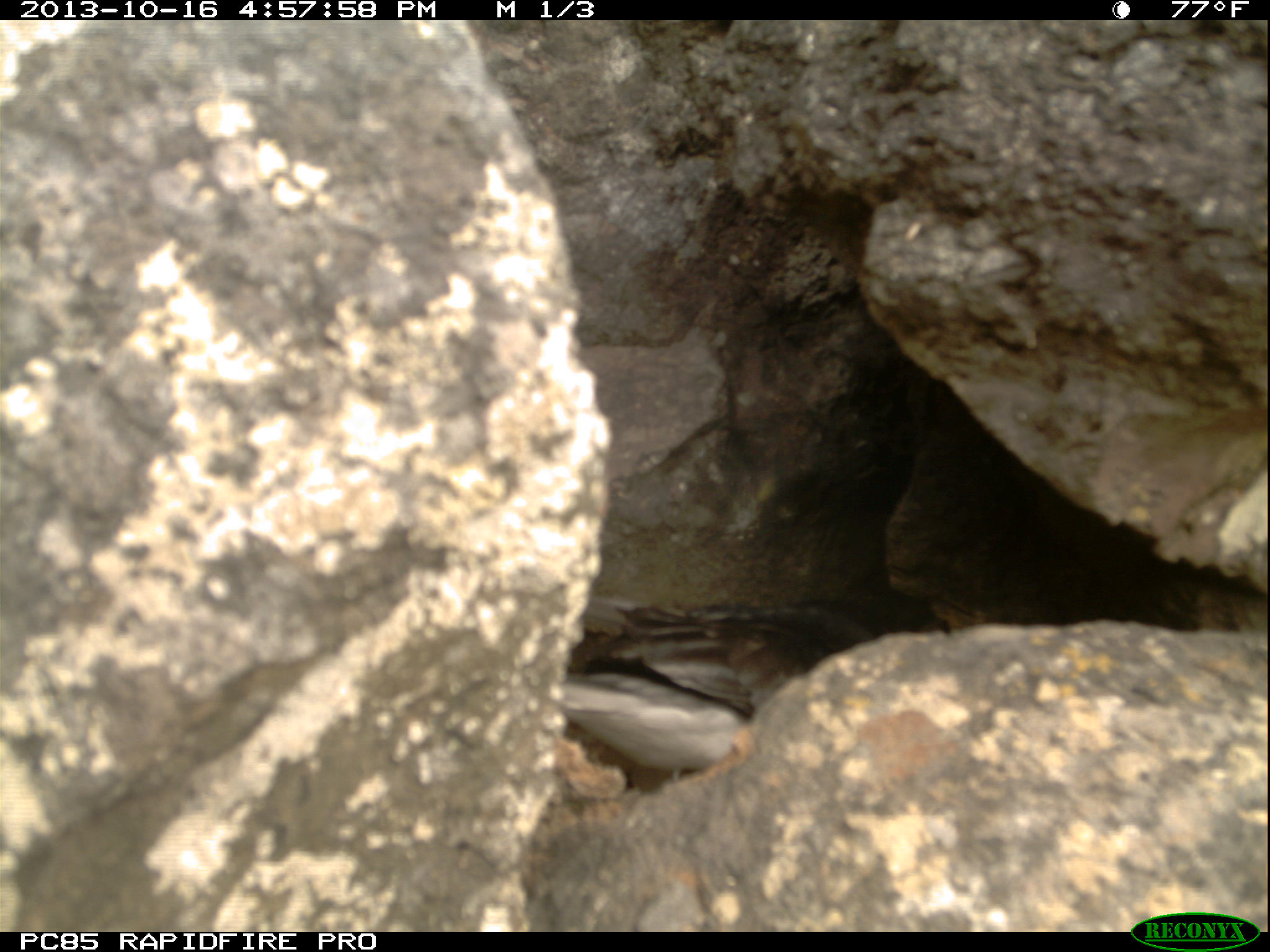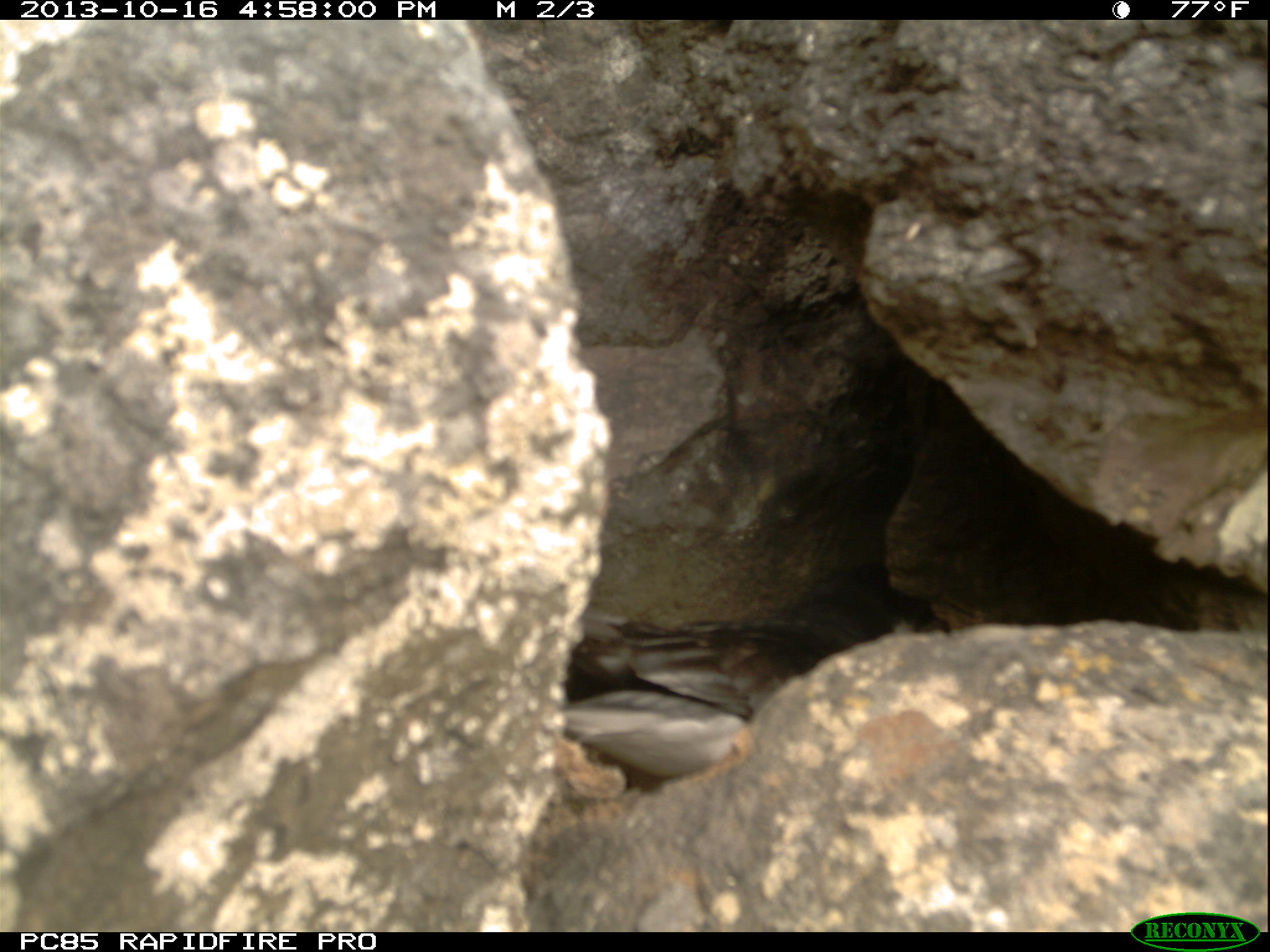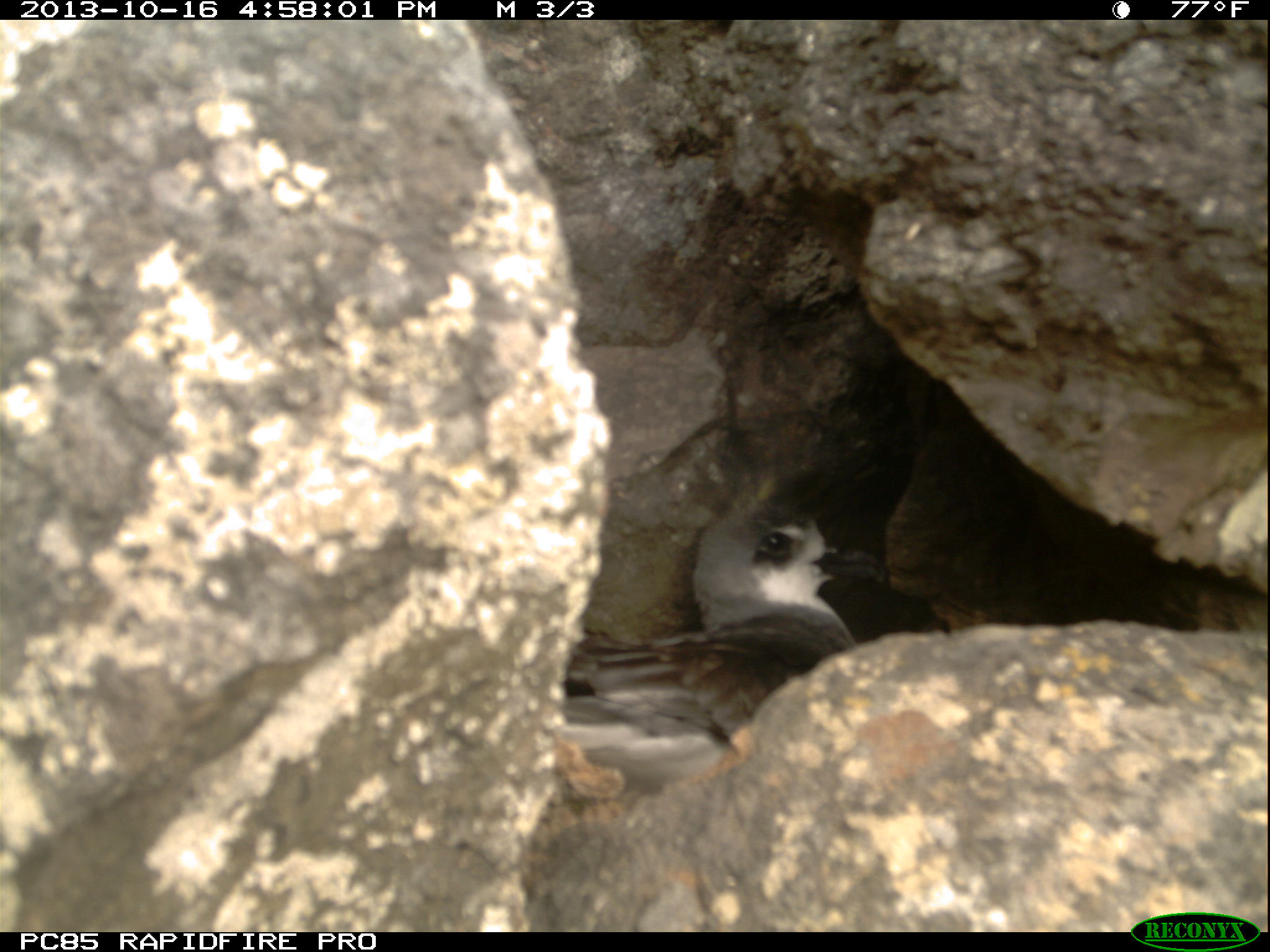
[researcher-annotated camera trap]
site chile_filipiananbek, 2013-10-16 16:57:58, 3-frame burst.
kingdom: Animalia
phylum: Chordata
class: Aves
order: Procellariiformes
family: Procellariidae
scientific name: Procellariidae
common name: petrel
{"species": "petrel (Procellariidae)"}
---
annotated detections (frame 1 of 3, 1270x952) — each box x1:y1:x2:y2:
petrel: 555:572:949:782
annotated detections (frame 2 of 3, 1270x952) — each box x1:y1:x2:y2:
petrel: 555:577:957:807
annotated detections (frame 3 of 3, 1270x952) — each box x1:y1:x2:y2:
petrel: 550:497:869:759